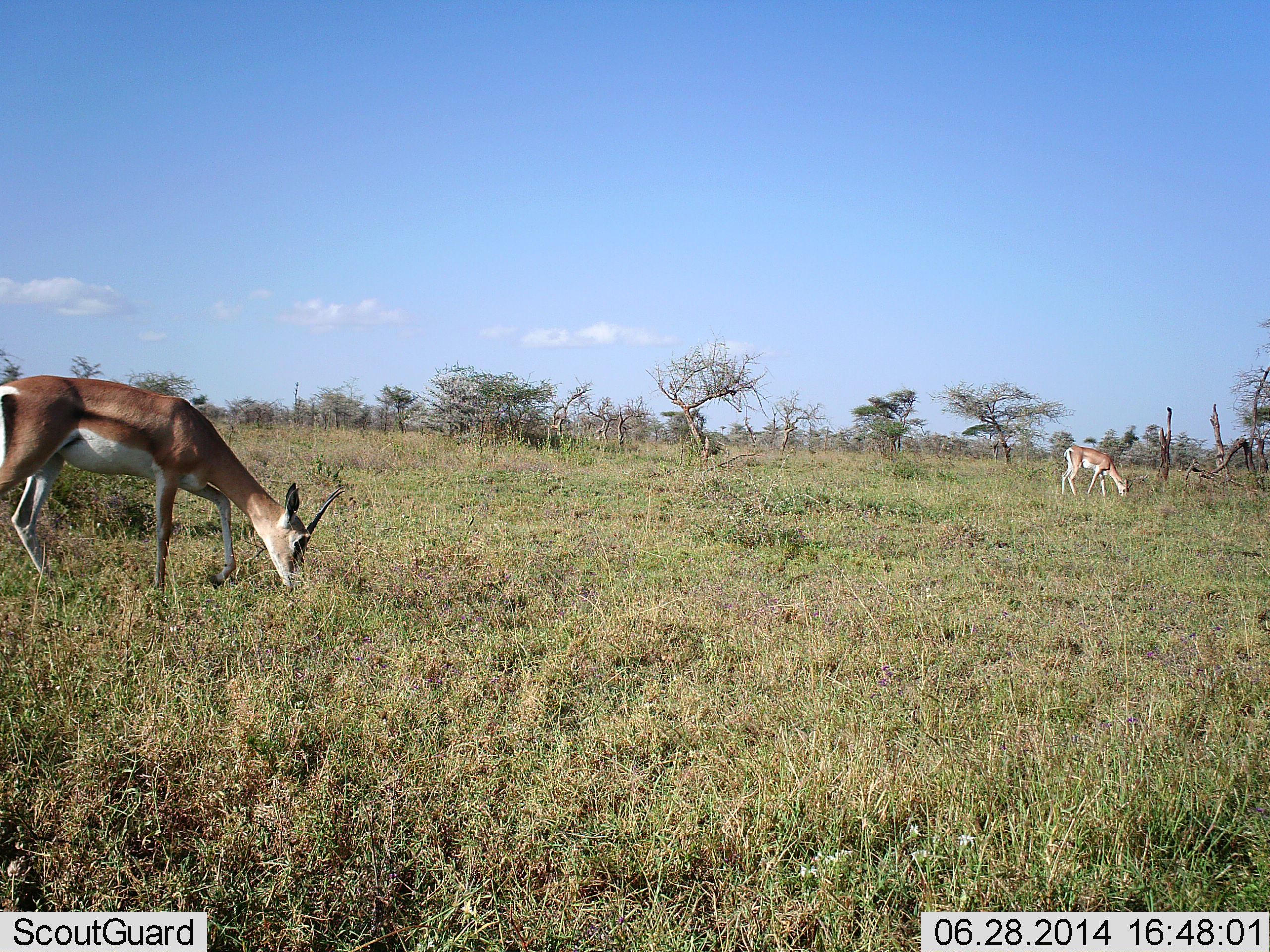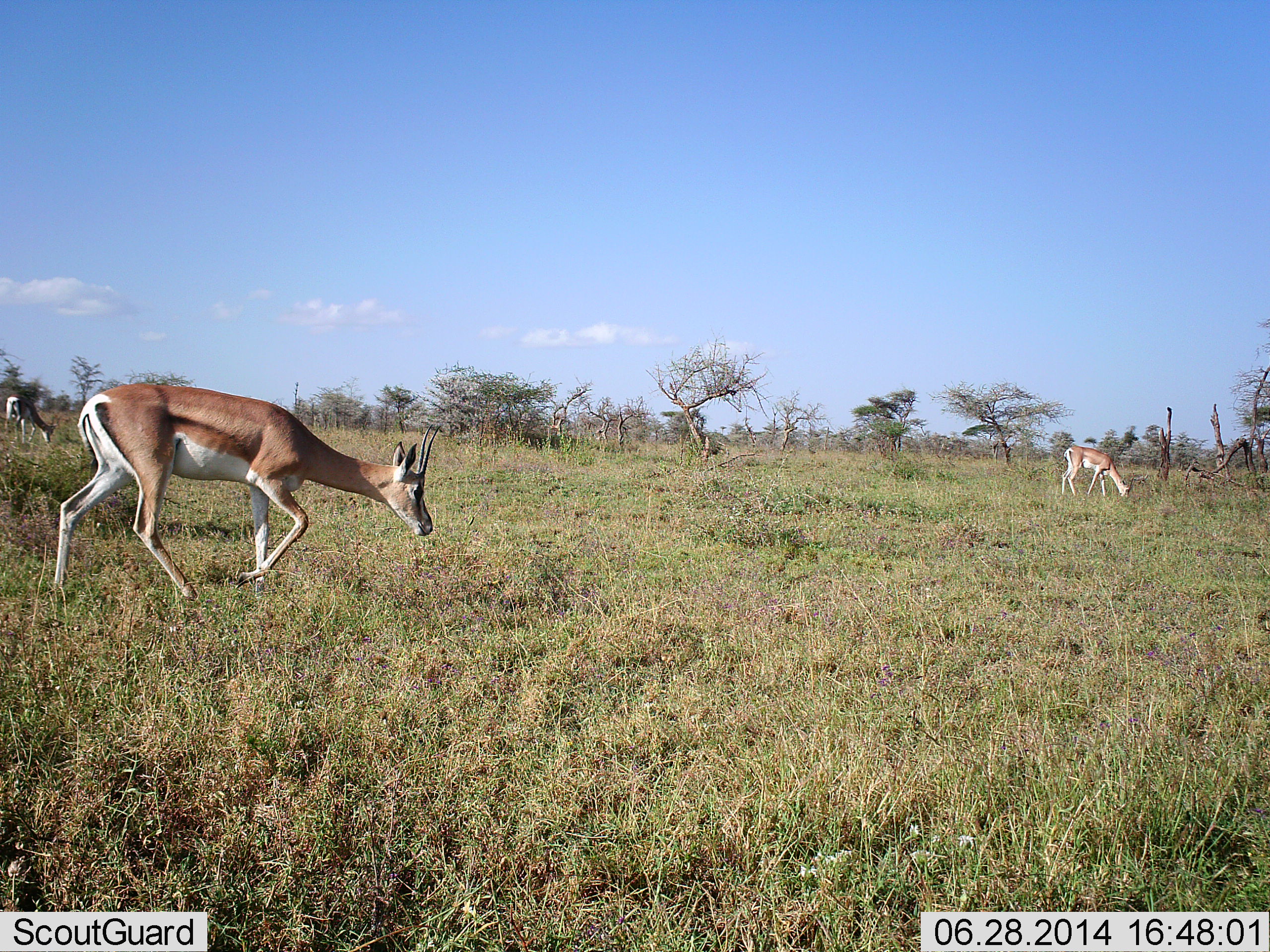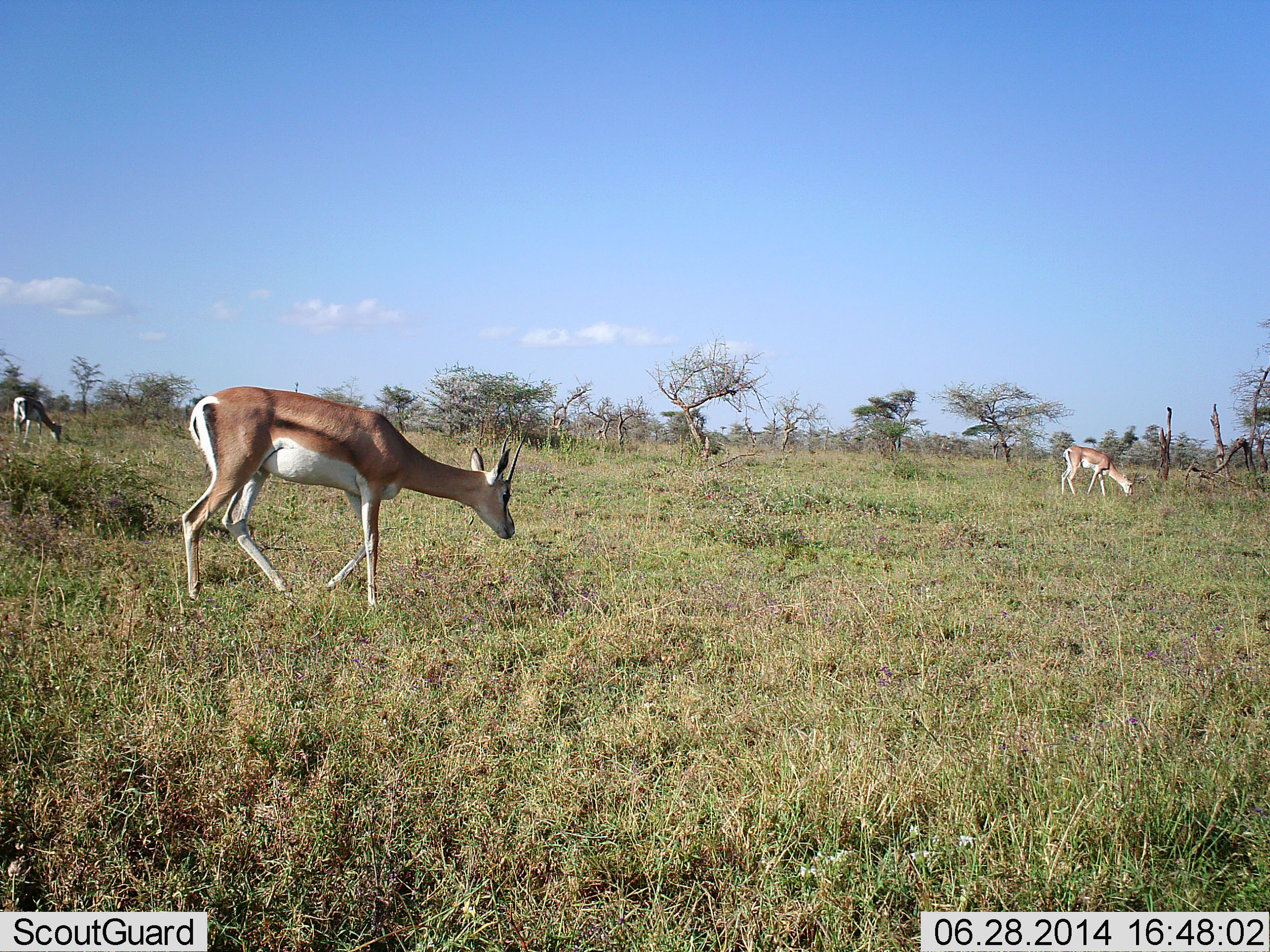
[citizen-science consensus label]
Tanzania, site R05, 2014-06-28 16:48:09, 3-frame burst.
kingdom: Animalia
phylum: Chordata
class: Mammalia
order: Artiodactyla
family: Bovidae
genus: Nanger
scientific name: Nanger granti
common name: grant's gazelle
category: gazellegrants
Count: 3.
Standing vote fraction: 0%.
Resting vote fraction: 0%.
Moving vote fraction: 60%.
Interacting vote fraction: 0%.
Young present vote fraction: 0%.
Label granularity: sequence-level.